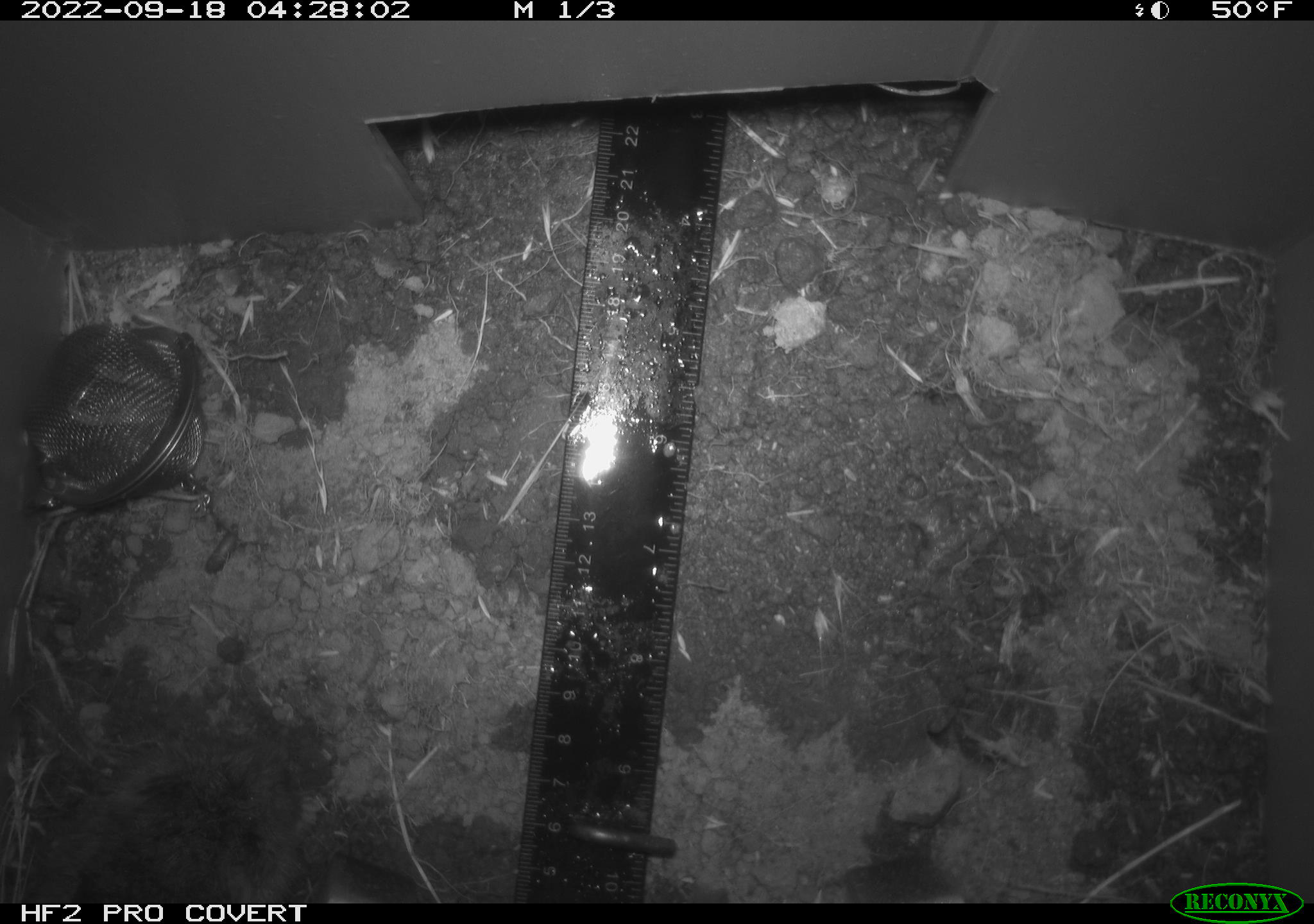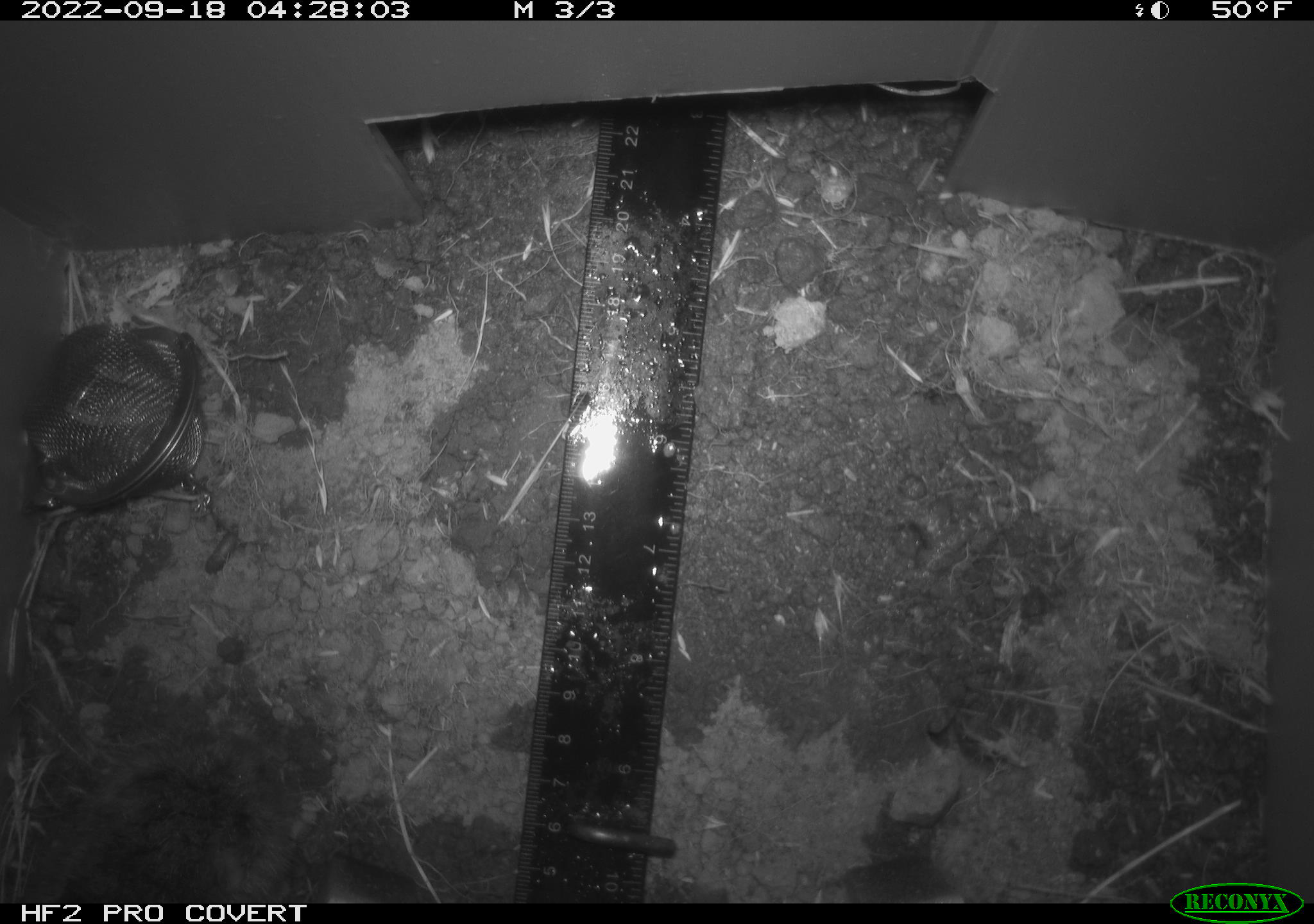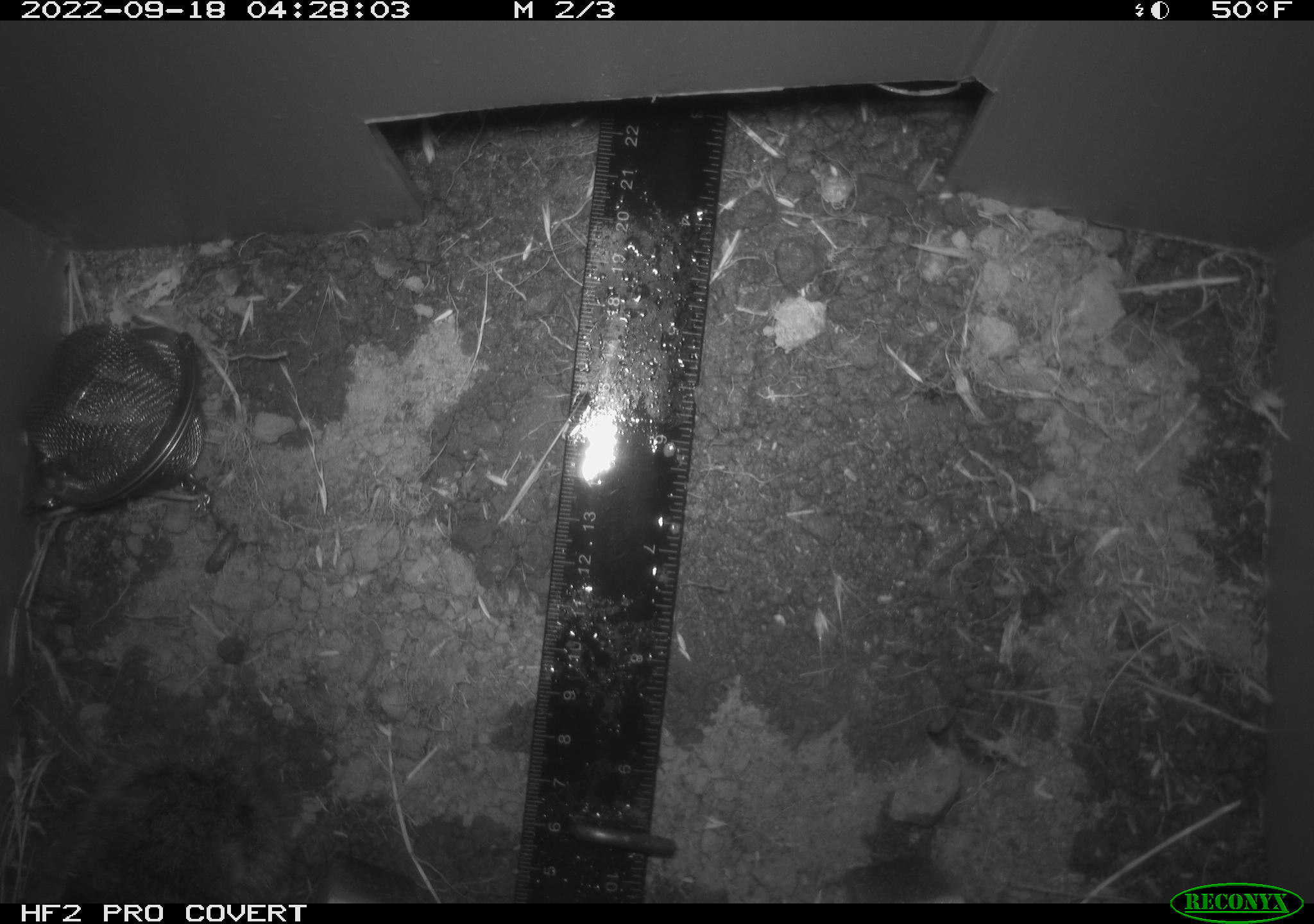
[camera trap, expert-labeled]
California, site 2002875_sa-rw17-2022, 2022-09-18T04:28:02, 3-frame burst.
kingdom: Animalia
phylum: Chordata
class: Mammalia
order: Rodentia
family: Cricetidae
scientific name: Arvicolinae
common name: voles, lemmings, and muskrats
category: arvicolinae subfamily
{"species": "arvicolinae subfamily (voles, lemmings, and muskrats) (Arvicolinae)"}